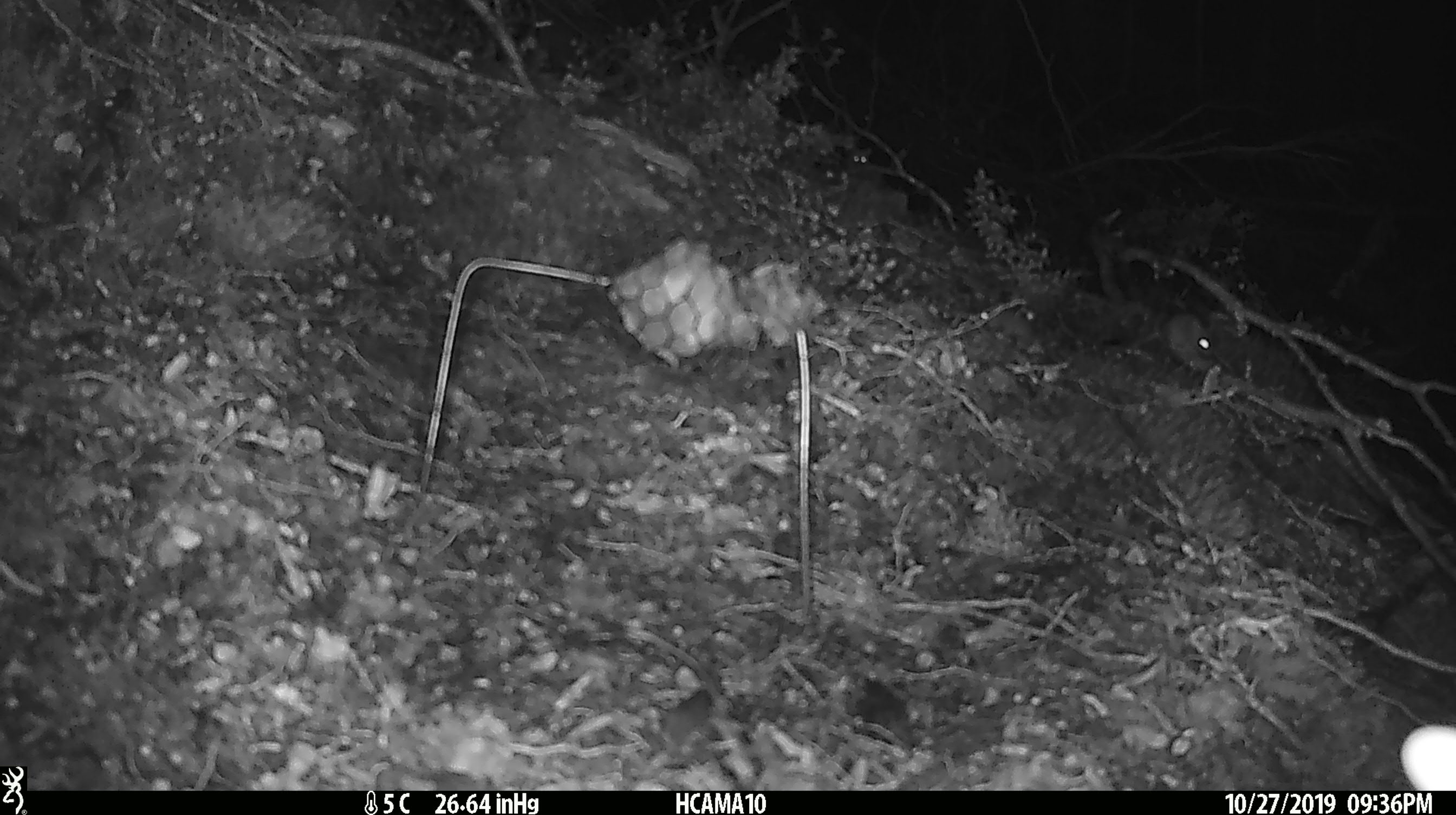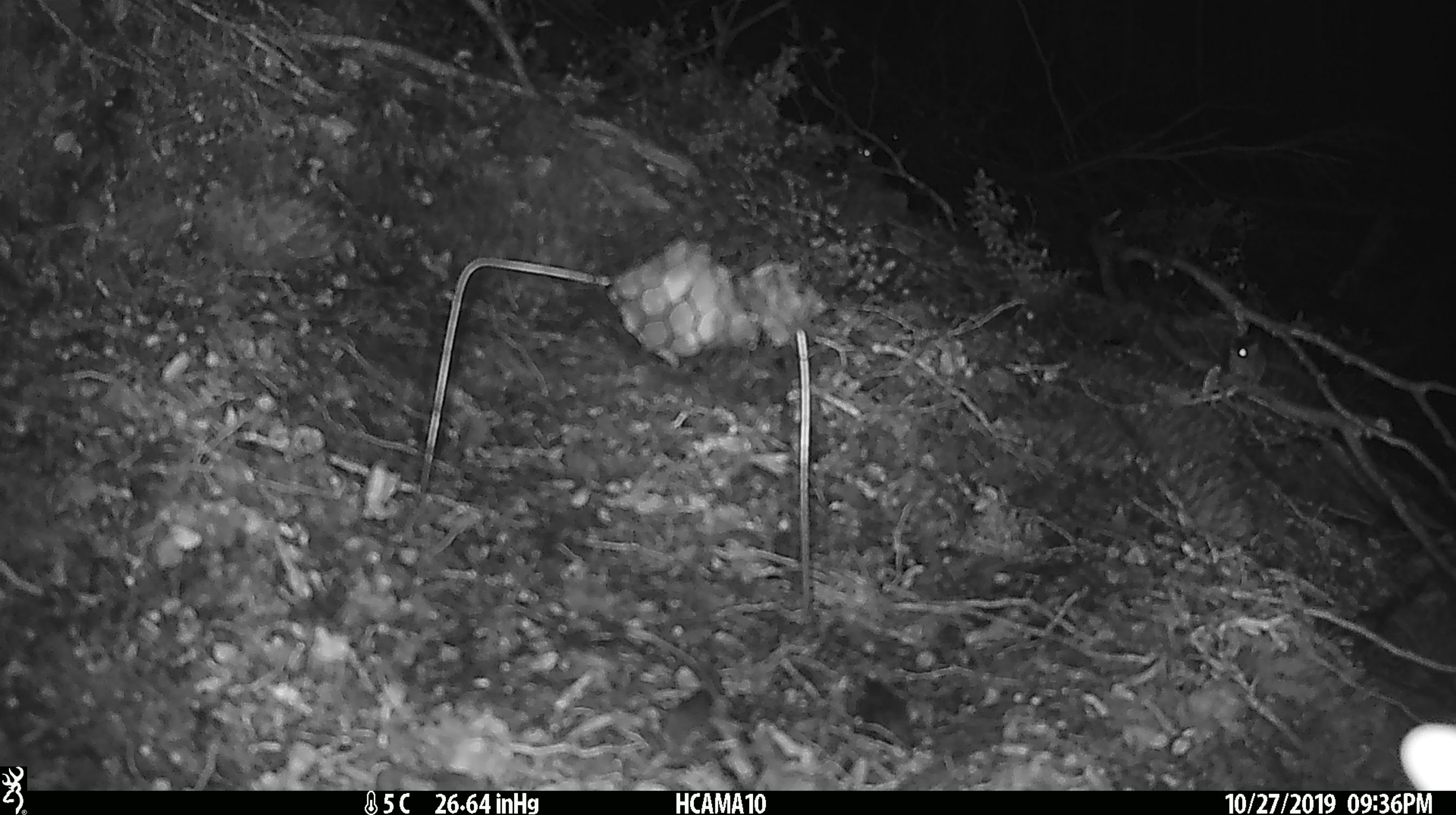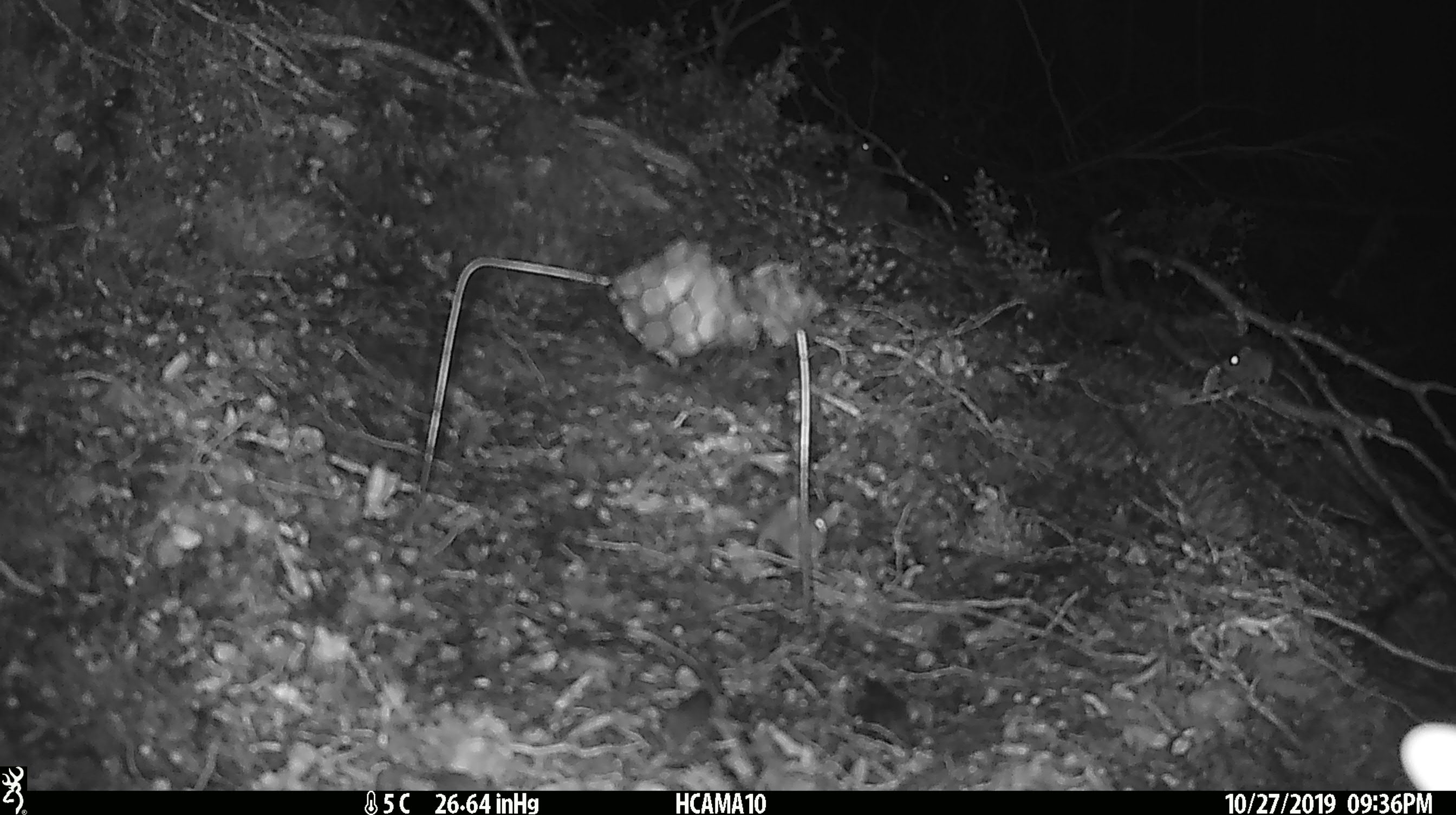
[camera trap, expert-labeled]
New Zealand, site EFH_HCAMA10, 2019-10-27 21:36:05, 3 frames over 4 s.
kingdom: Animalia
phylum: Chordata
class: Mammalia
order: Rodentia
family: Muridae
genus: Mus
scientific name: Mus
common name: mouse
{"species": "mouse (Mus)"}